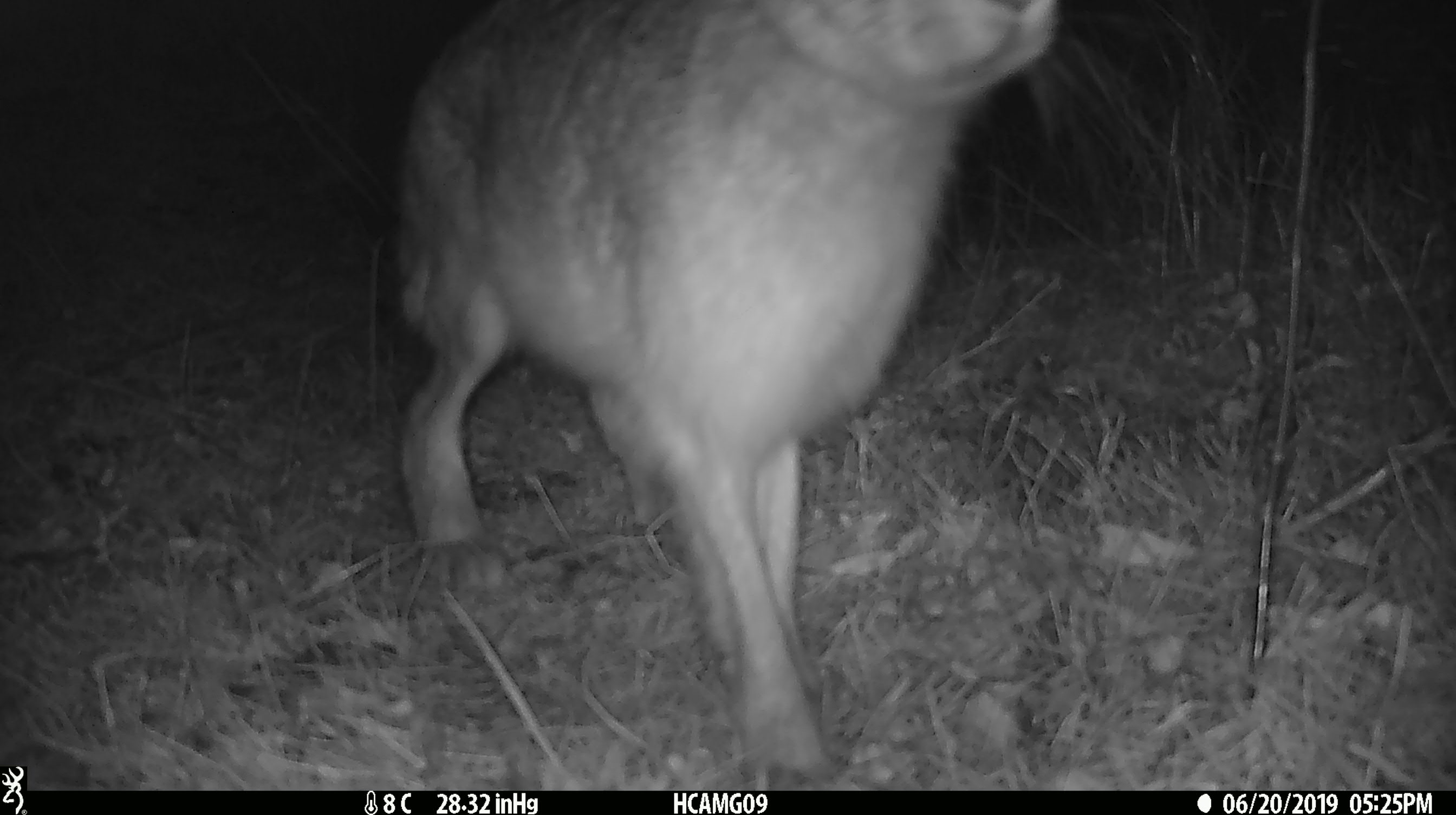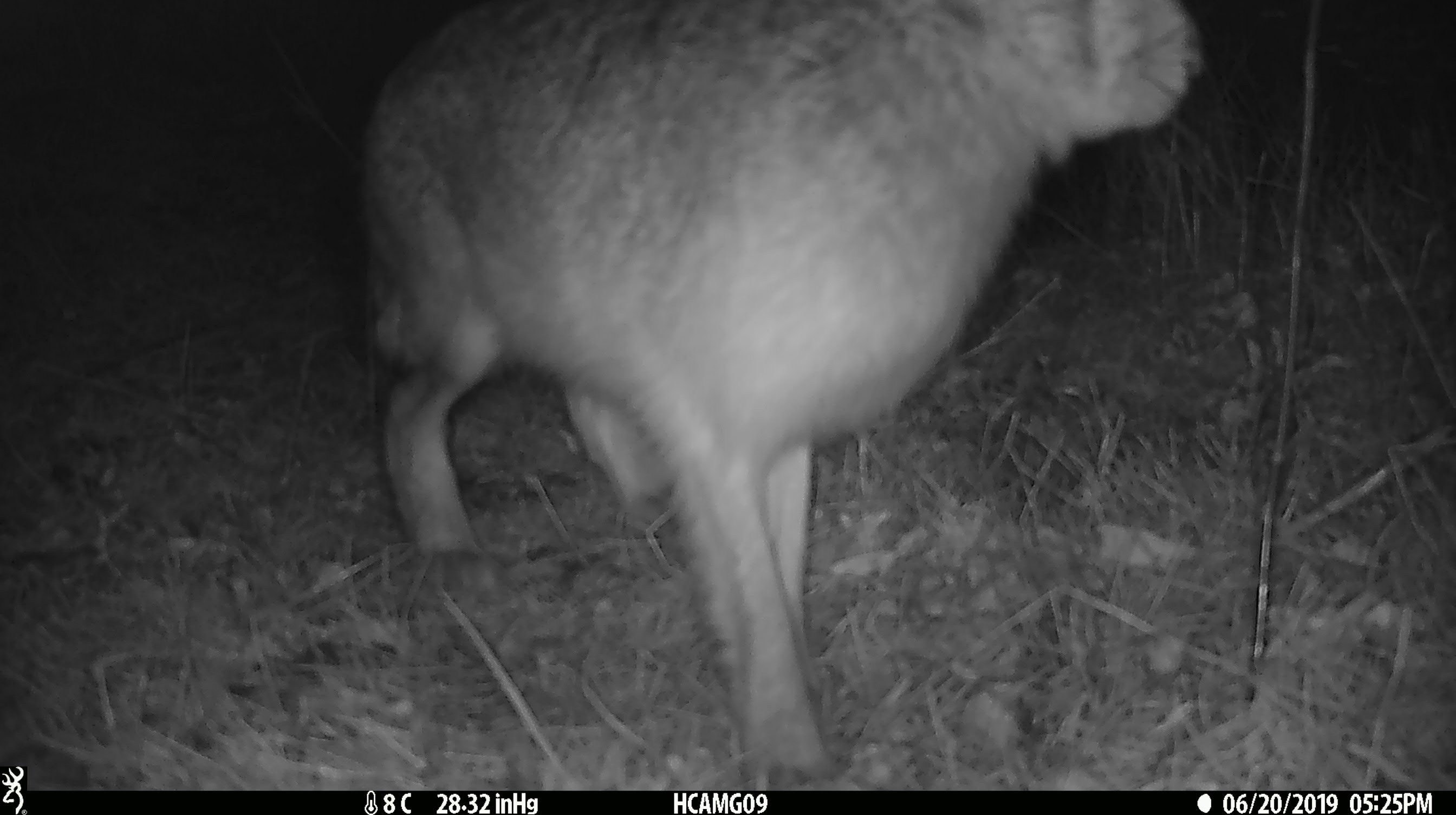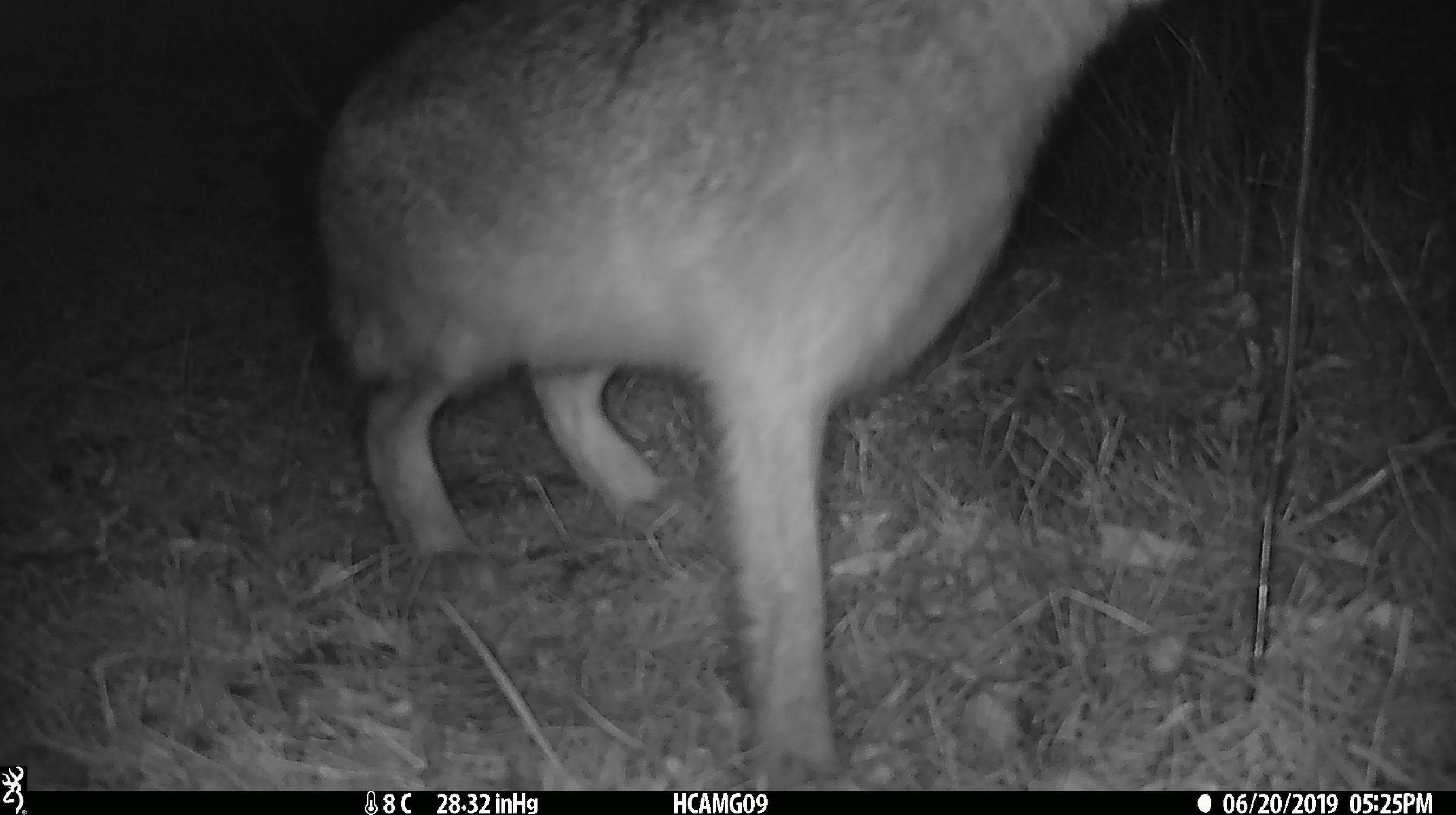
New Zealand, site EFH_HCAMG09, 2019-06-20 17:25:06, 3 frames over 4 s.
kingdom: Animalia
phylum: Chordata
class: Mammalia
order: Lagomorpha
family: Leporidae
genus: Lepus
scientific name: Lepus europaeus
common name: brown hare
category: hare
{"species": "hare (brown hare) (Lepus europaeus)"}